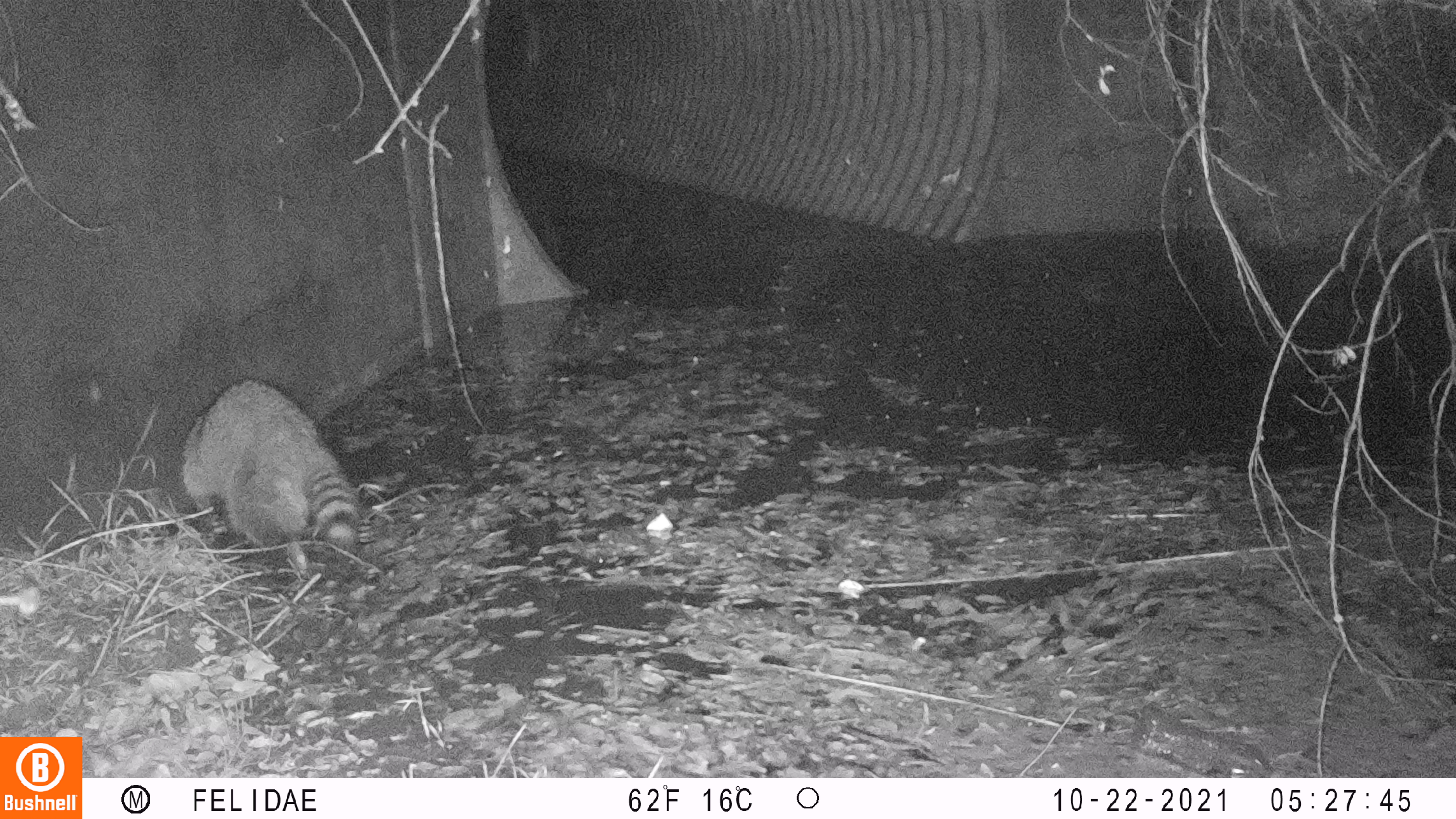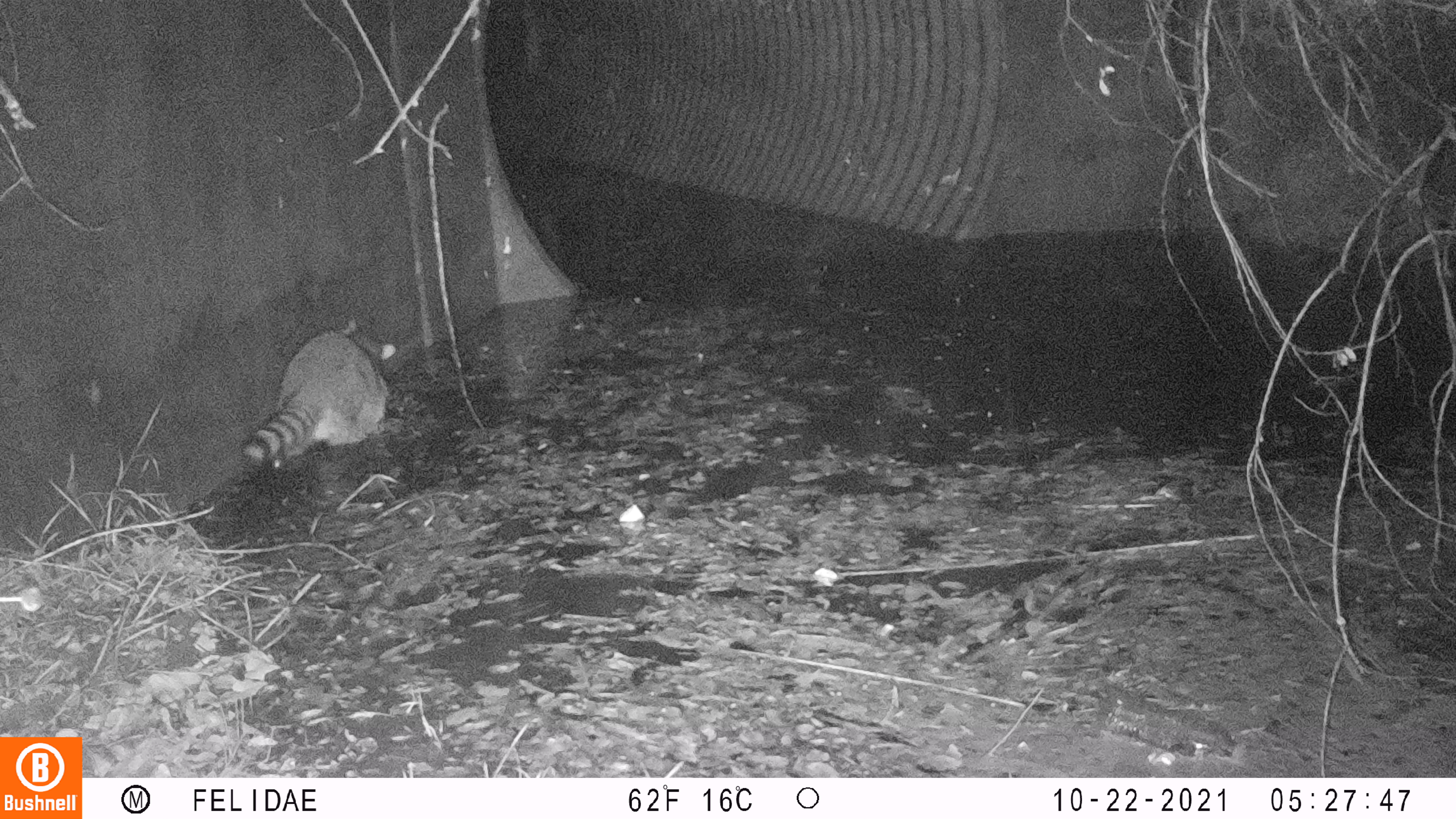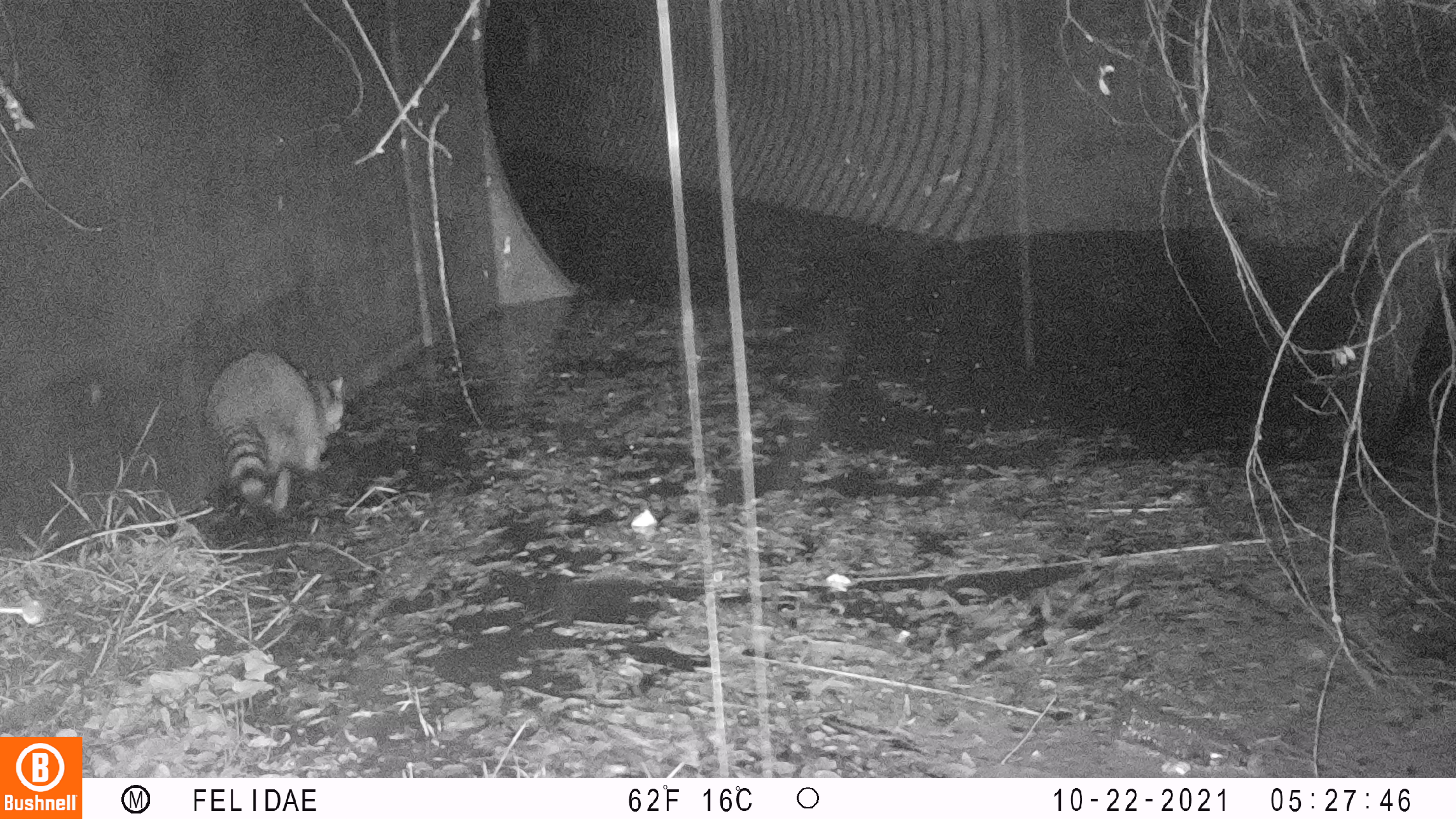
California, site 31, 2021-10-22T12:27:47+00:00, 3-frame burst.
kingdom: Animalia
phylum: Chordata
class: Mammalia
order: Carnivora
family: Procyonidae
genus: Procyon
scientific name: Procyon lotor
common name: raccoon